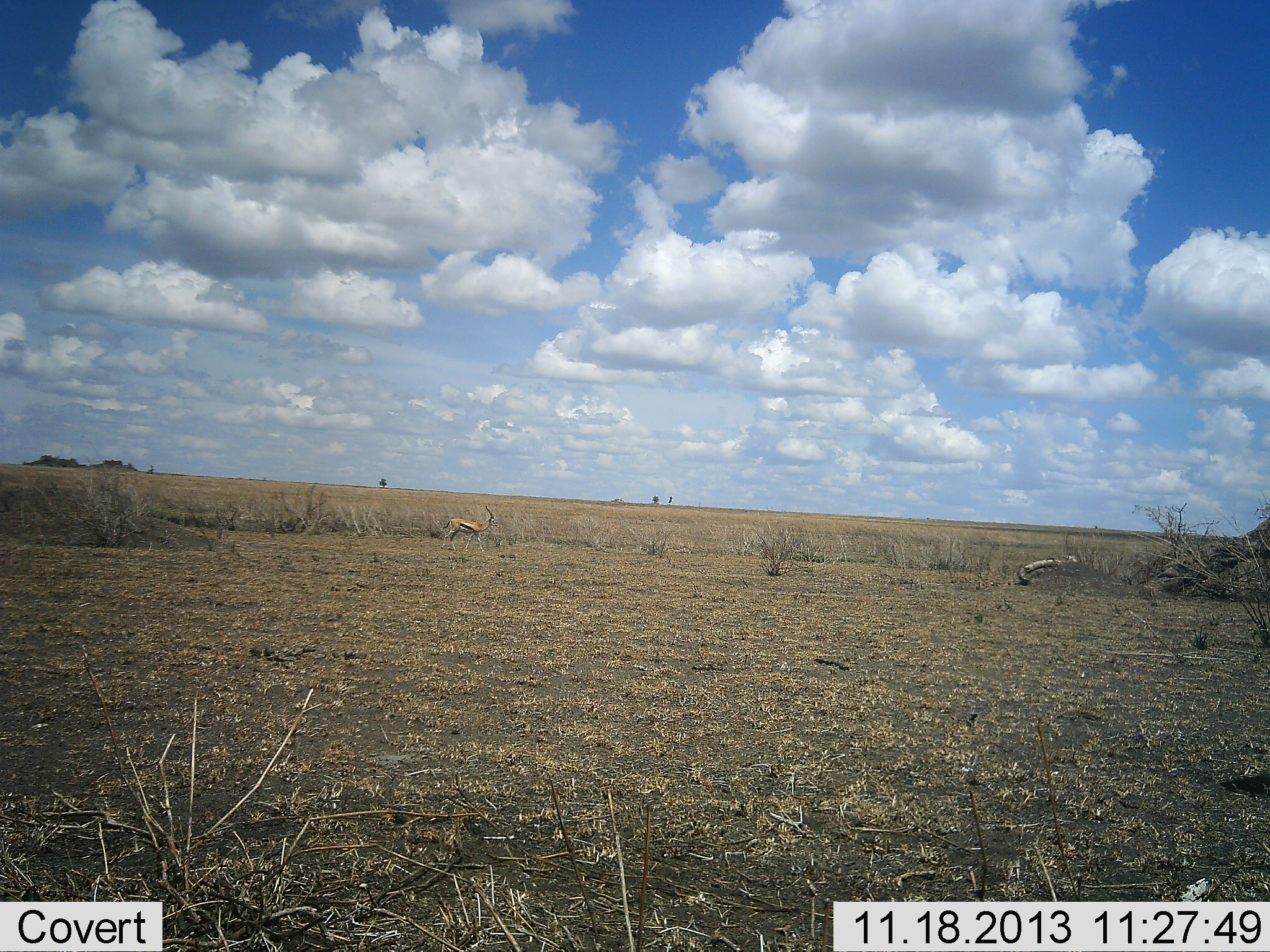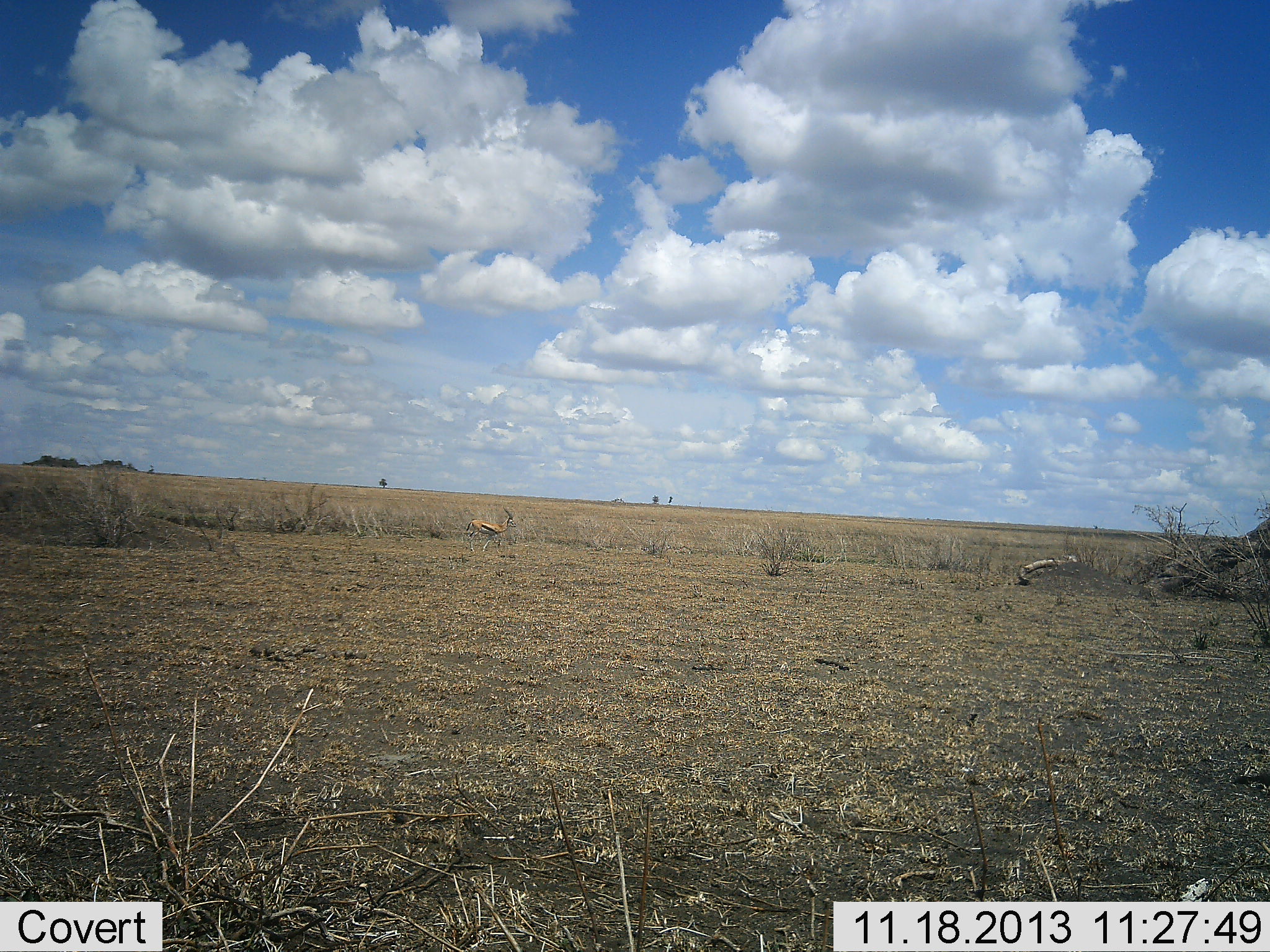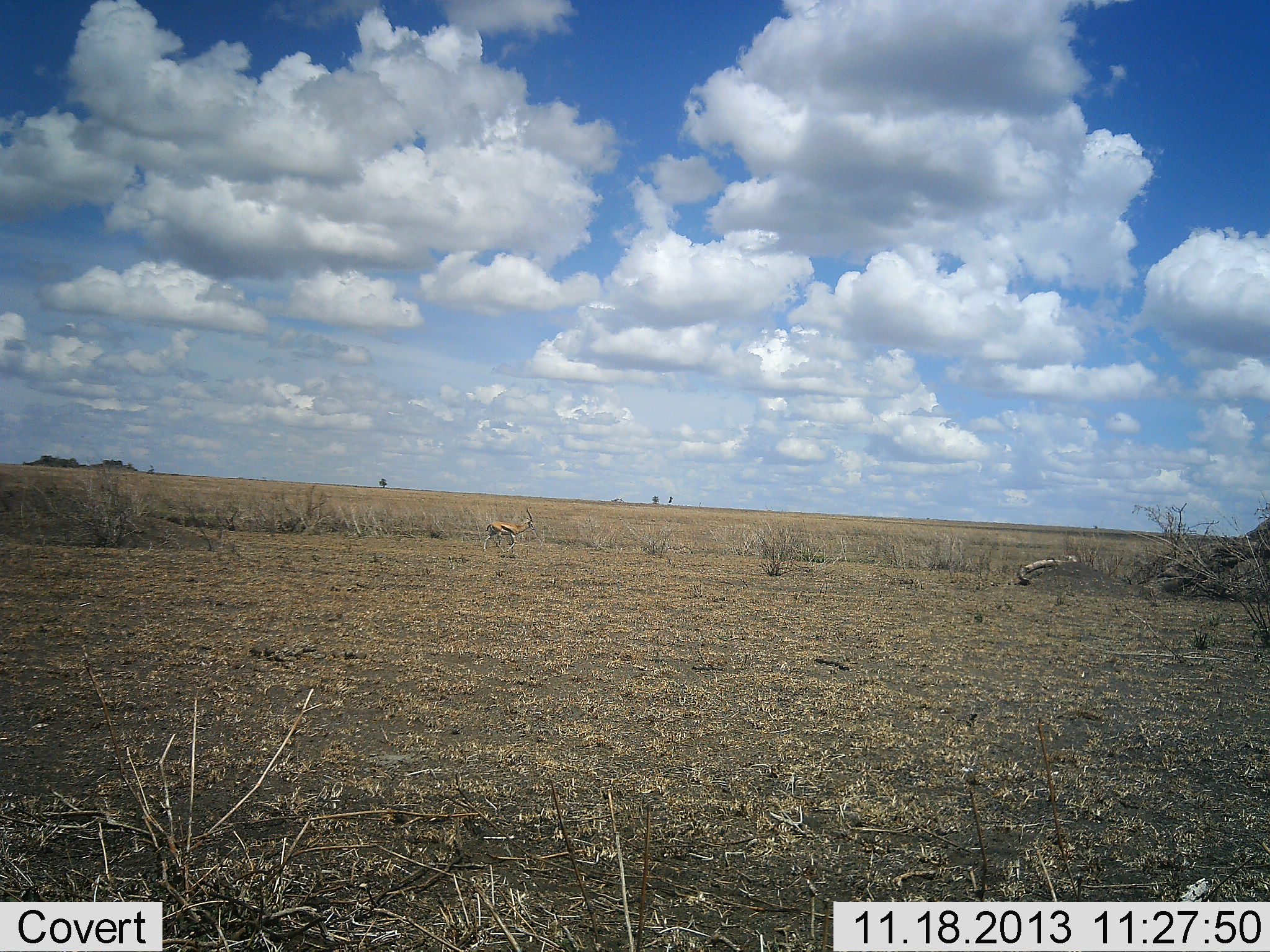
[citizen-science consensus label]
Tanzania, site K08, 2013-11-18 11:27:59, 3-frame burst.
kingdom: Animalia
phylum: Chordata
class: Mammalia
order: Artiodactyla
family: Bovidae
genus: Eudorcas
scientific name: Eudorcas thomsonii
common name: thomson's gazelle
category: gazellethomsons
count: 1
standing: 10%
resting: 0%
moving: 90%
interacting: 0%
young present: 0%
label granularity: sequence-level